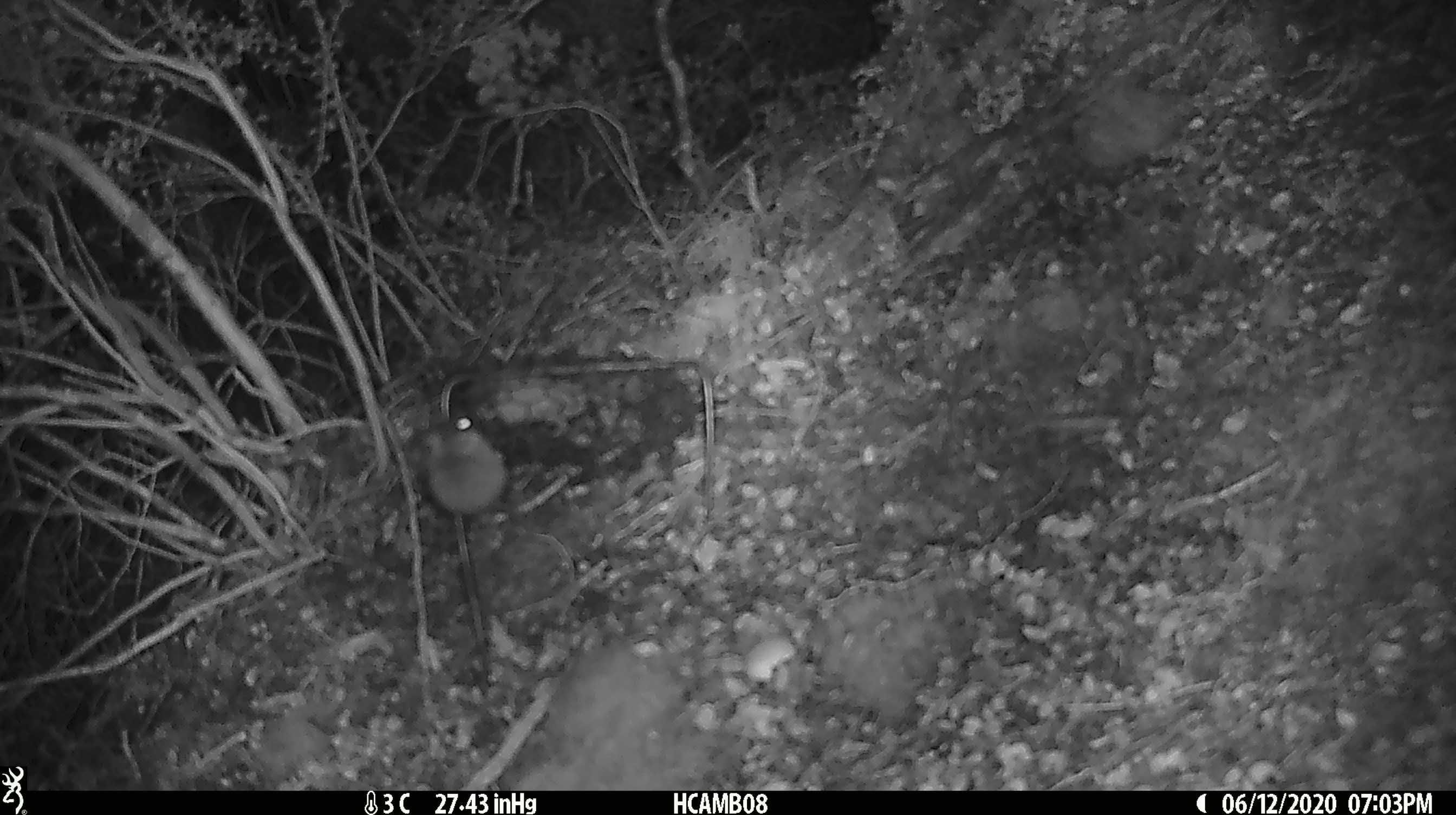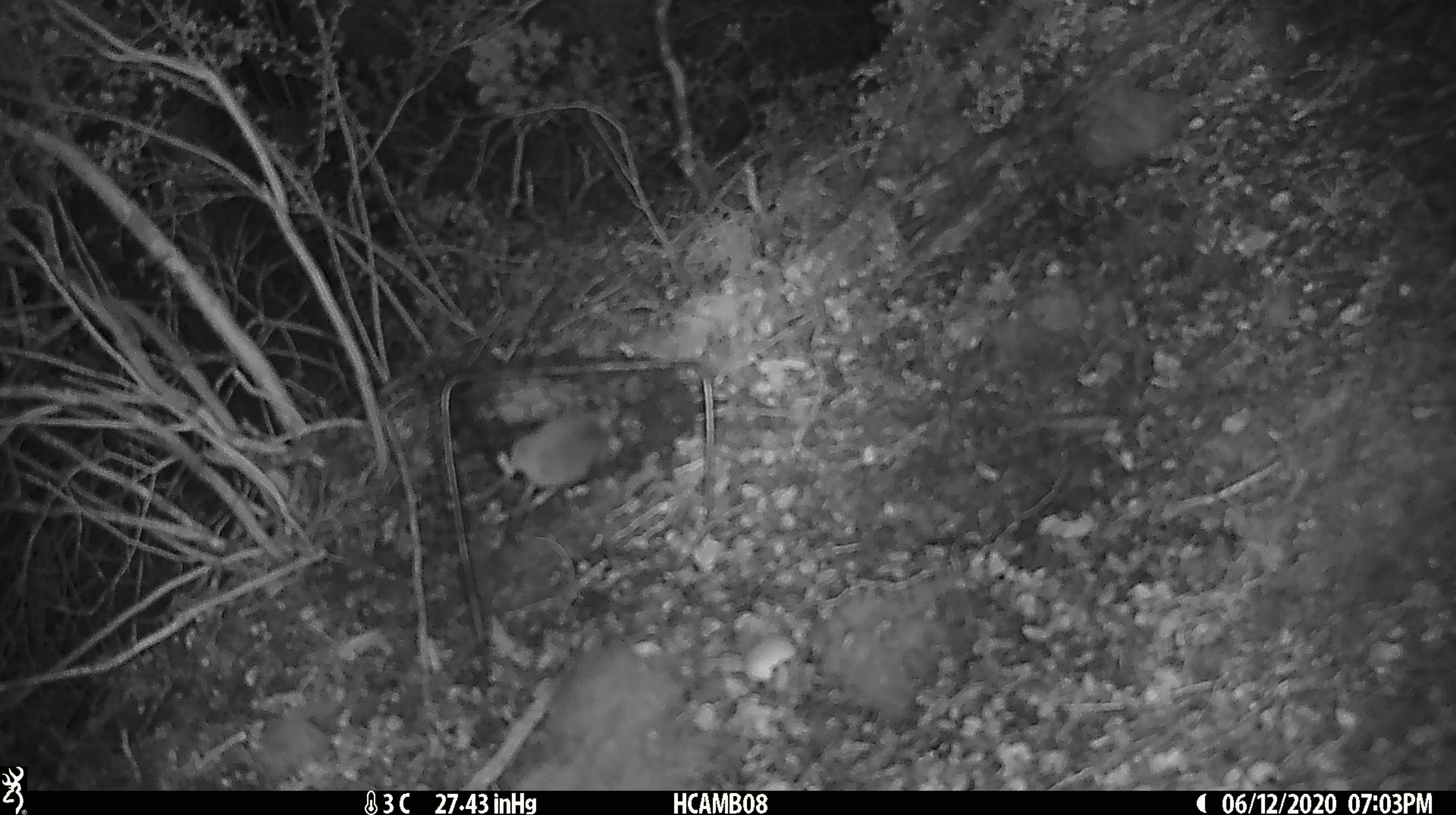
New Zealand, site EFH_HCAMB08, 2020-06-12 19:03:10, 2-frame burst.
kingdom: Animalia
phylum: Chordata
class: Mammalia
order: Rodentia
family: Muridae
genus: Mus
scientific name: Mus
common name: mouse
Mouse (Mus).